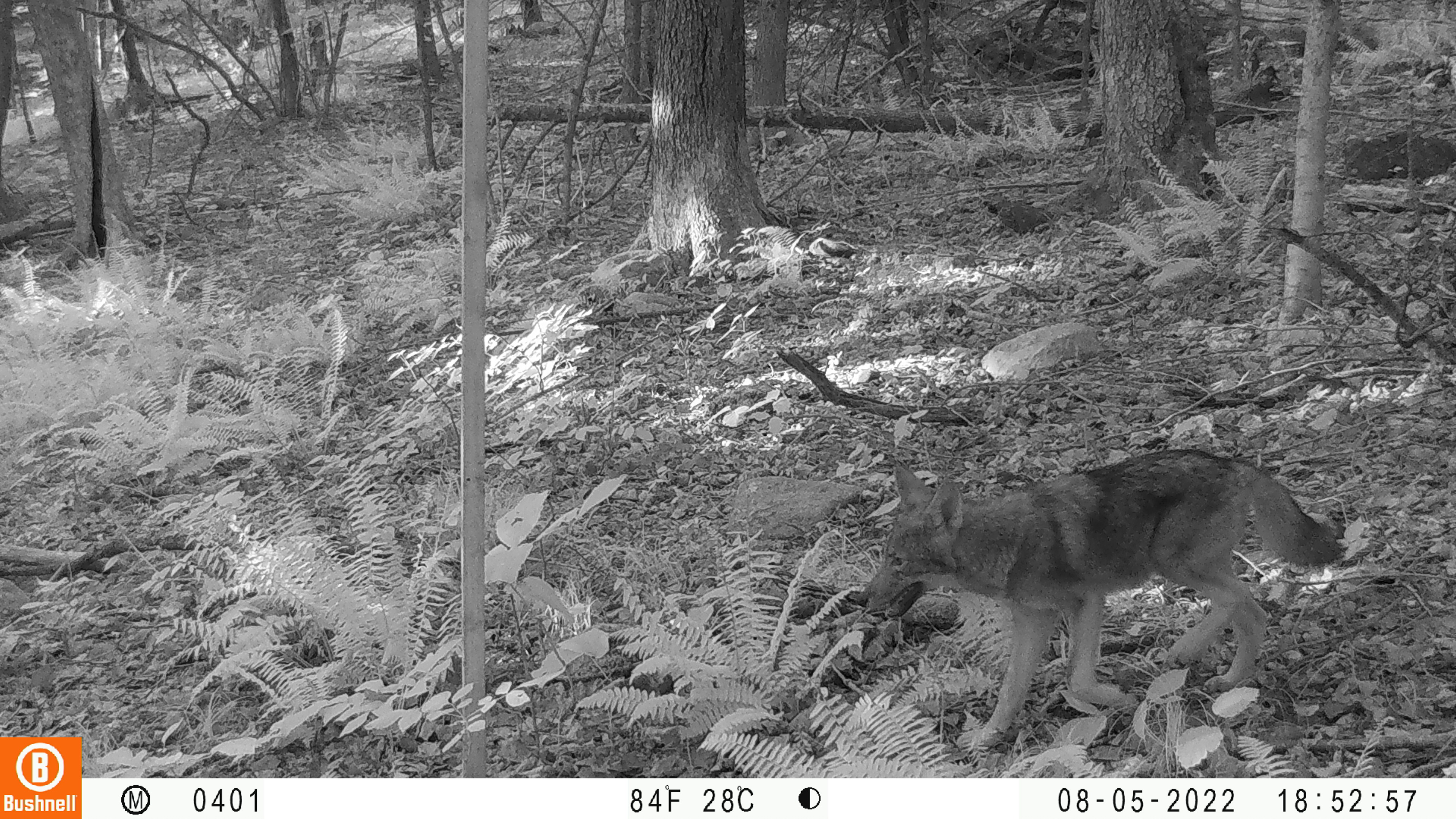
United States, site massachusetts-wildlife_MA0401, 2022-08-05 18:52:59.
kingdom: Animalia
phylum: Chordata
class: Mammalia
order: Carnivora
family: Canidae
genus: Canis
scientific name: Canis latrans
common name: coyote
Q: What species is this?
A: Coyote (Canis latrans).